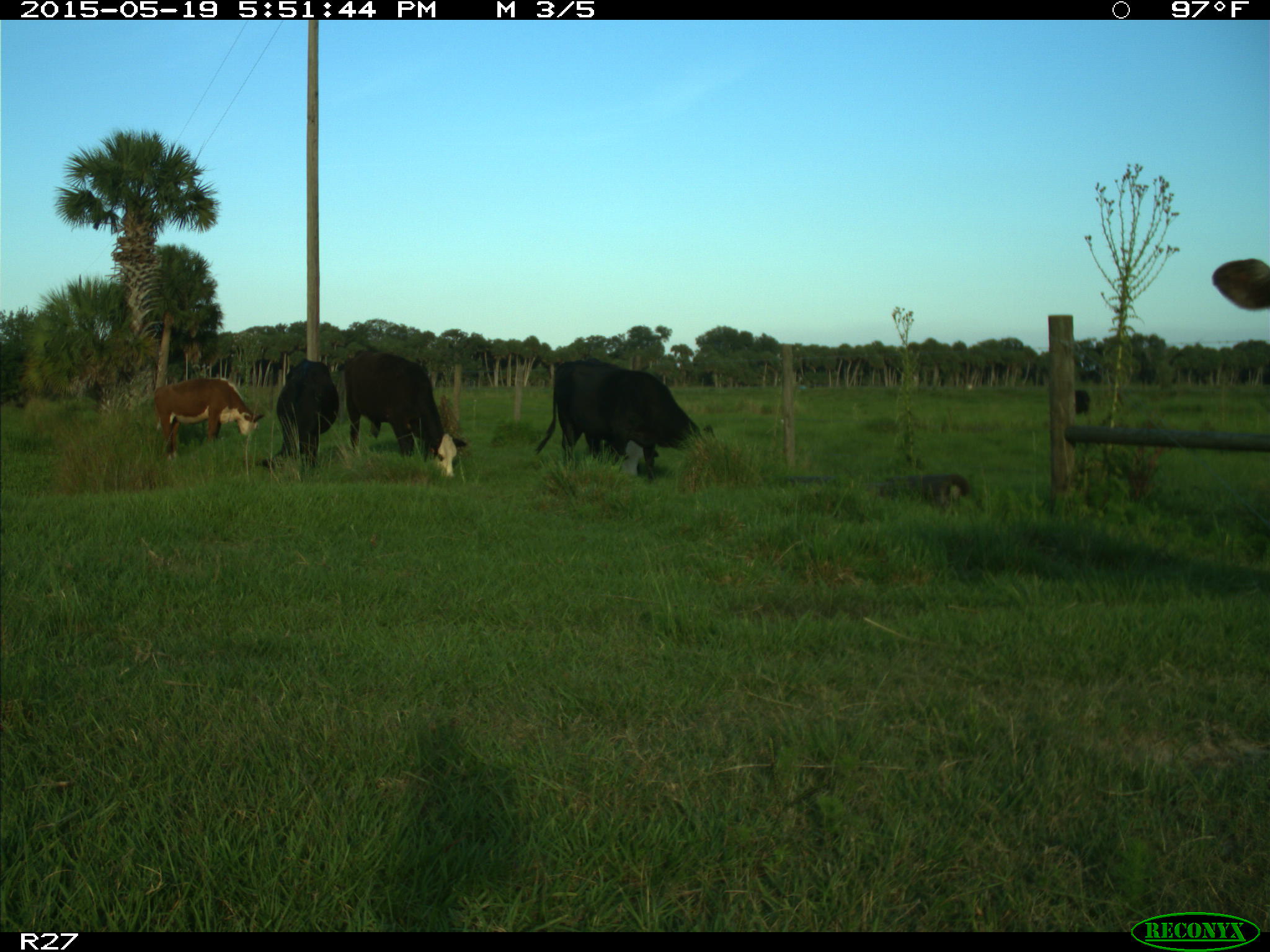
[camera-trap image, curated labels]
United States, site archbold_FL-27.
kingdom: Animalia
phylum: Chordata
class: Mammalia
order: Artiodactyla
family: Bovidae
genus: Bos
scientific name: Bos taurus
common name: domestic cow